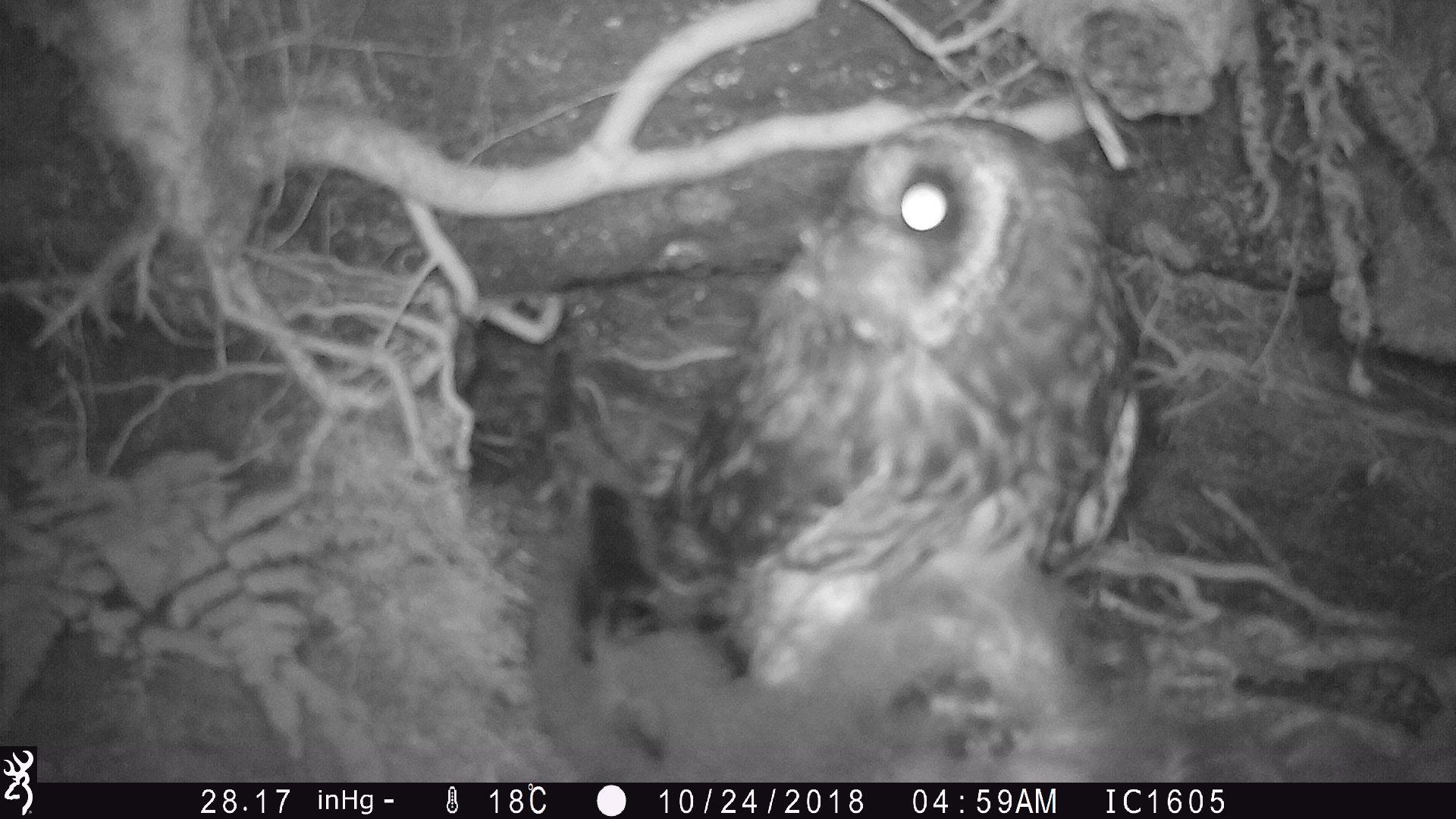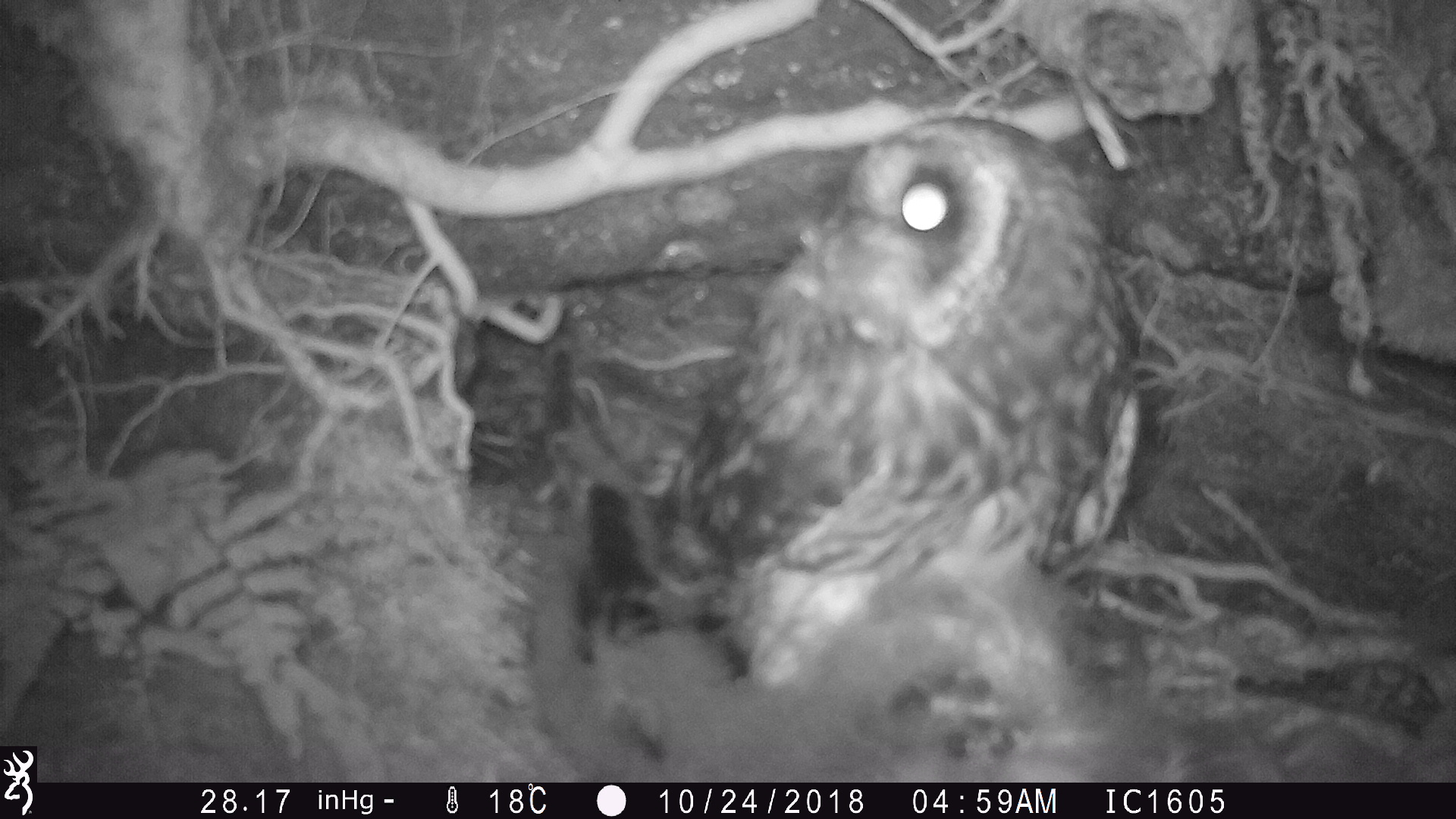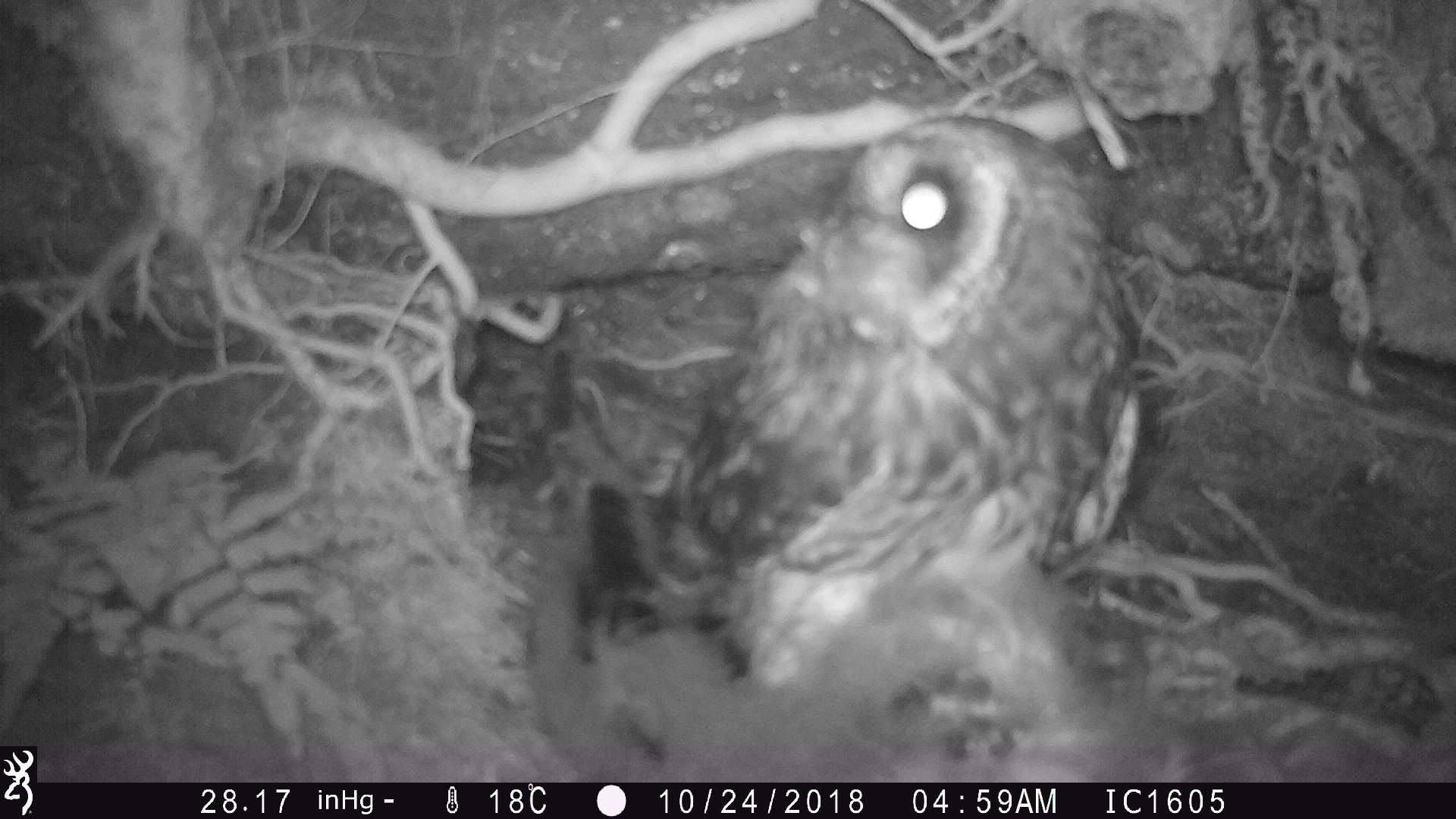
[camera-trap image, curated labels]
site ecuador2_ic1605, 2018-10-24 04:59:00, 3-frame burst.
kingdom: Animalia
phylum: Chordata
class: Aves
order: Strigiformes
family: Strigidae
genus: Asio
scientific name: Asio flammeus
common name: short-eared owl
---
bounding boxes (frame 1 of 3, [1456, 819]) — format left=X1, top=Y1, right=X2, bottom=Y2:
short-eared owl: left=496, top=83, right=1204, bottom=783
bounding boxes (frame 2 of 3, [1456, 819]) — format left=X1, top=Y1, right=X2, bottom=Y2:
short-eared owl: left=507, top=86, right=1172, bottom=778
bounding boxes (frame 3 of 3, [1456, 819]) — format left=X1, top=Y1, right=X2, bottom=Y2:
short-eared owl: left=489, top=105, right=1170, bottom=781